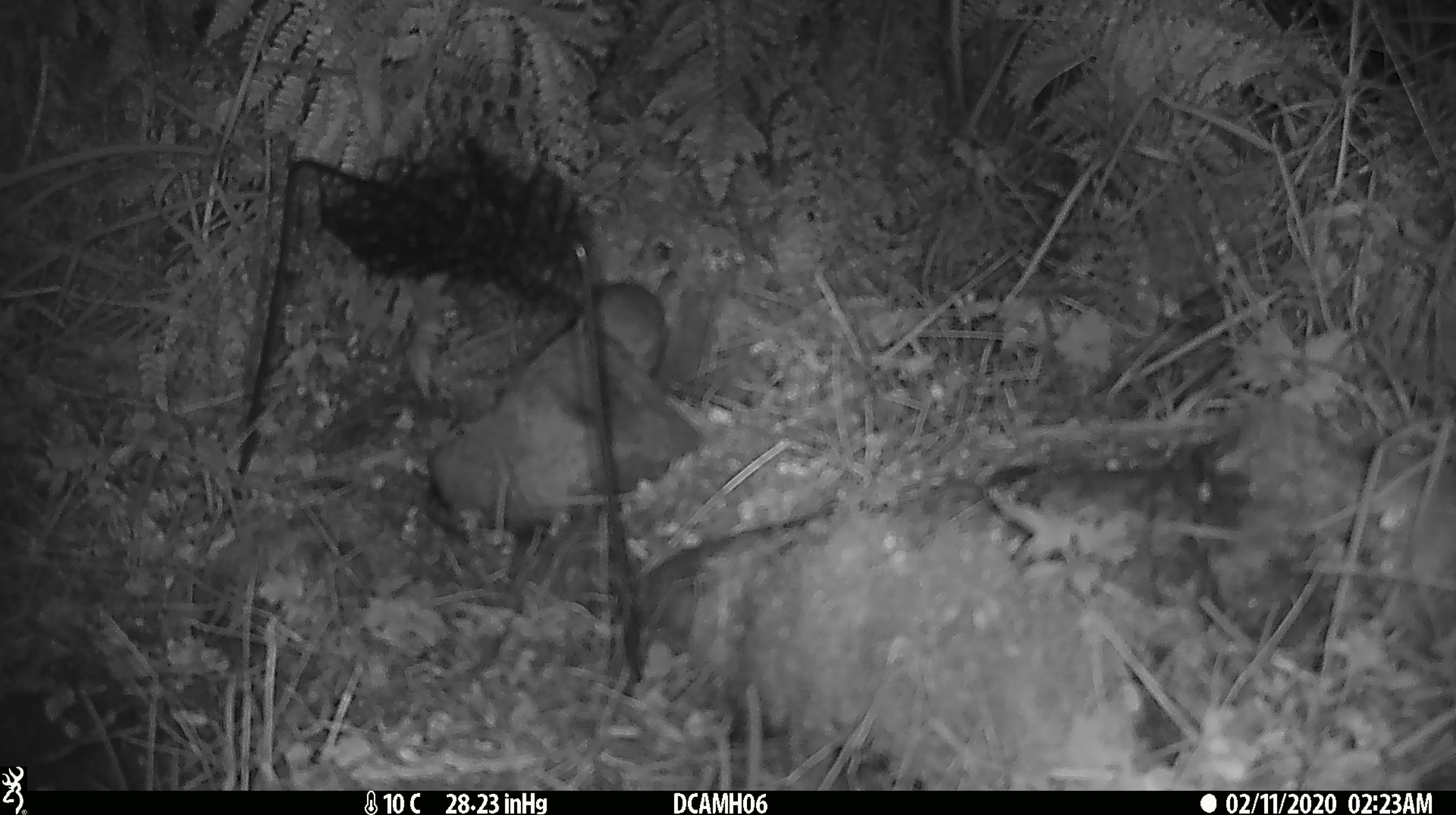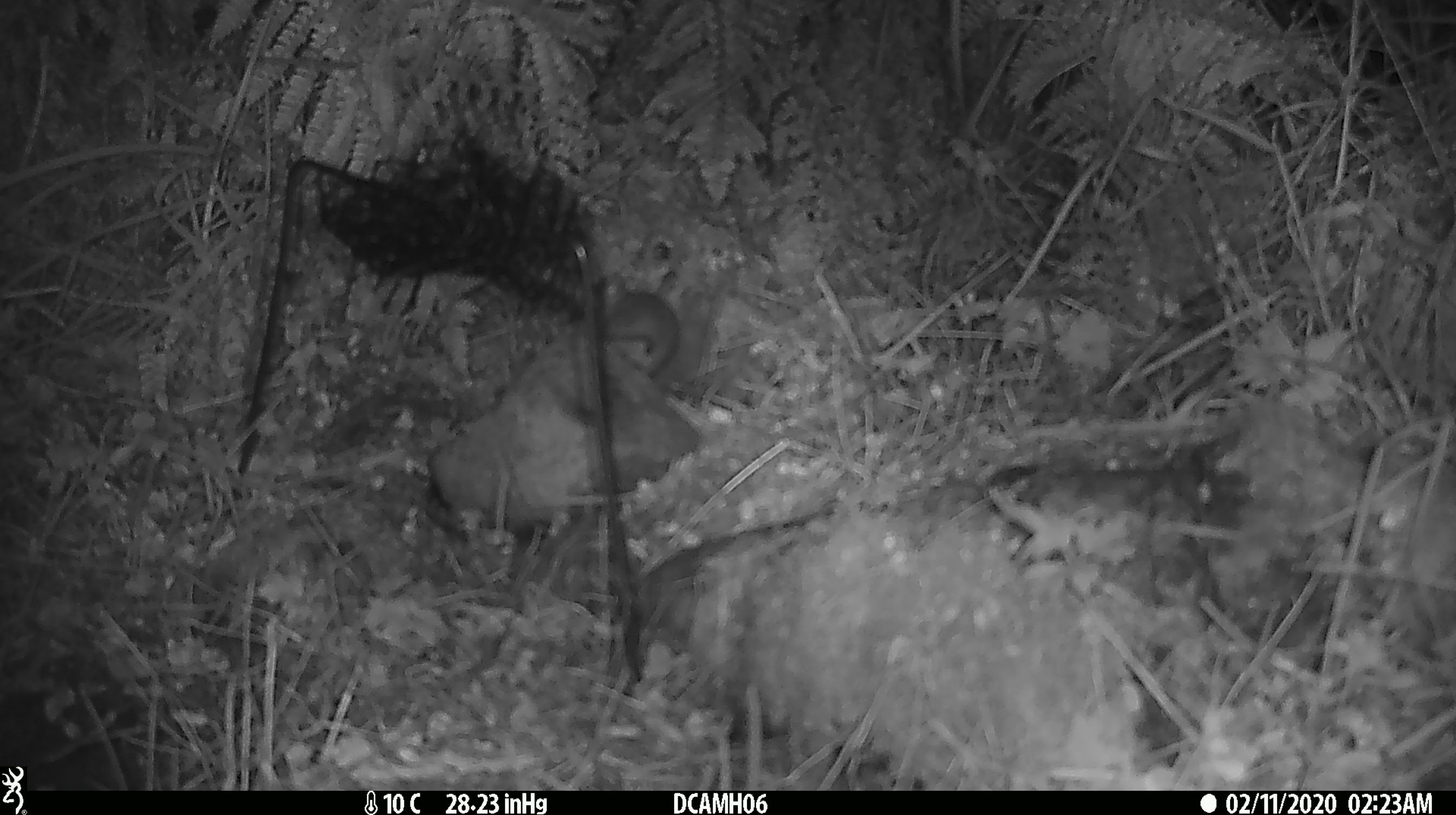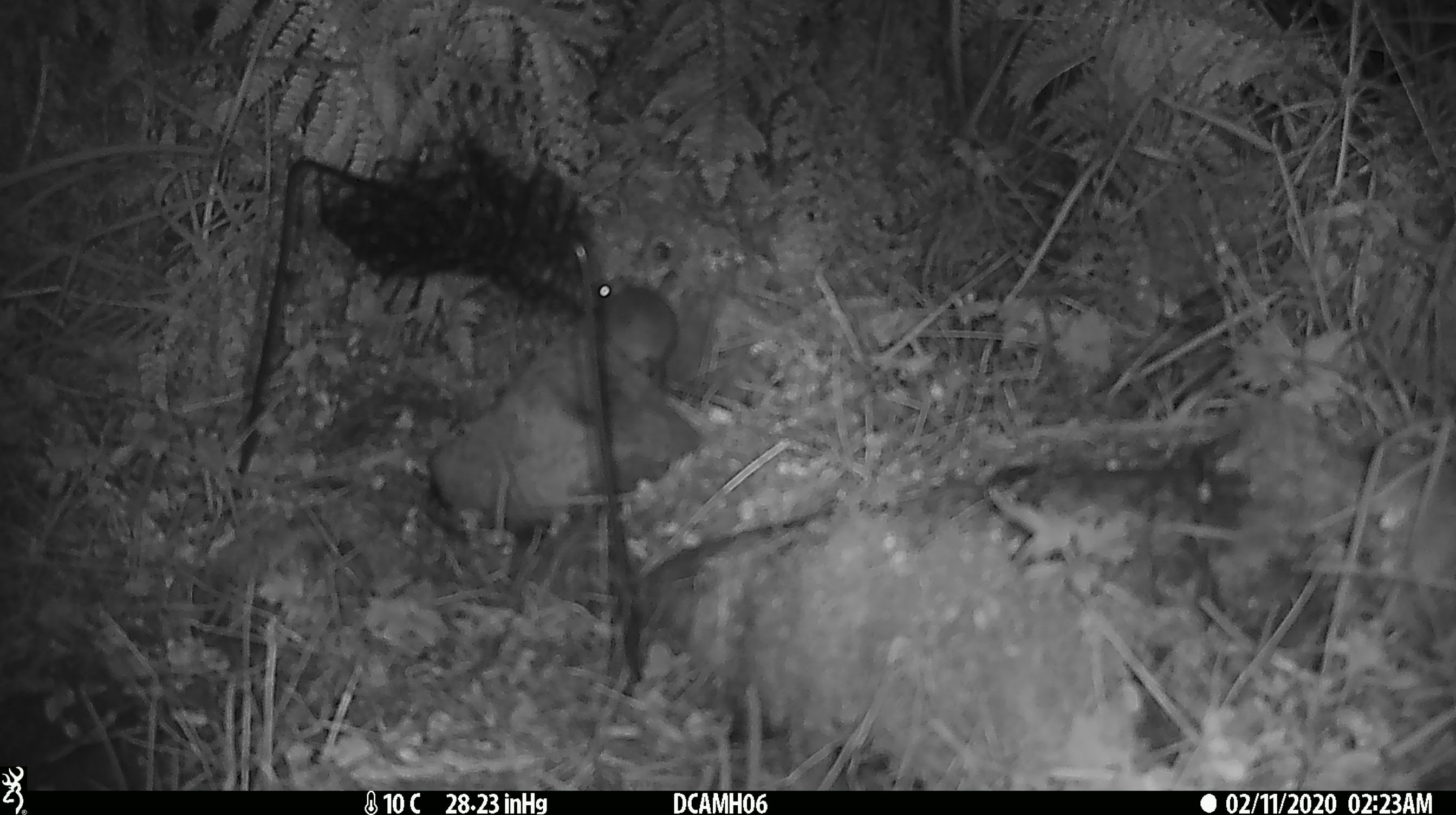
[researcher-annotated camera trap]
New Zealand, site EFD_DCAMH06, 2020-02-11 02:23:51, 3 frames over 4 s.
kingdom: Animalia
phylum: Chordata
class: Mammalia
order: Rodentia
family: Muridae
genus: Mus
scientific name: Mus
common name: mouse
Mouse (Mus).